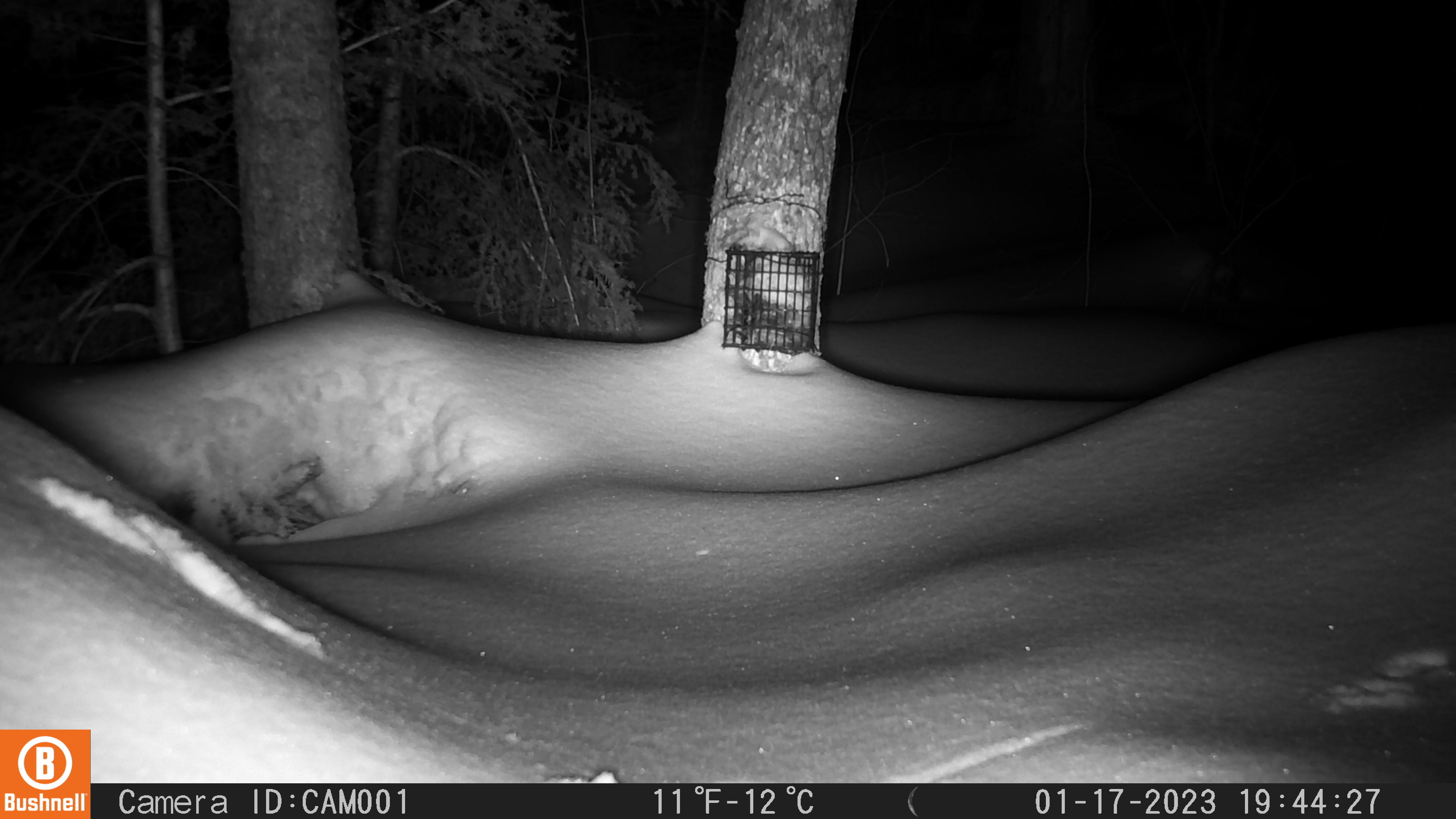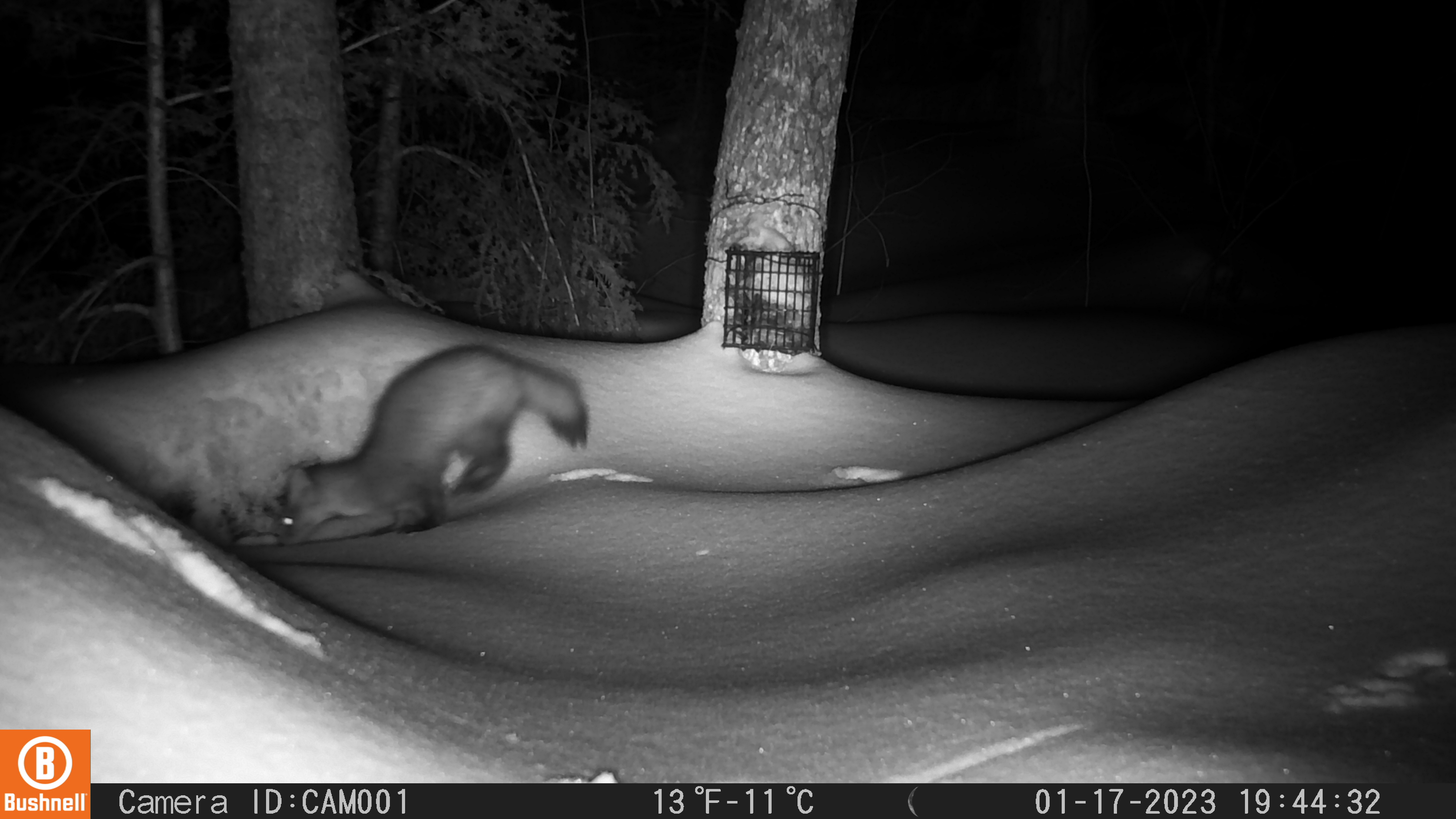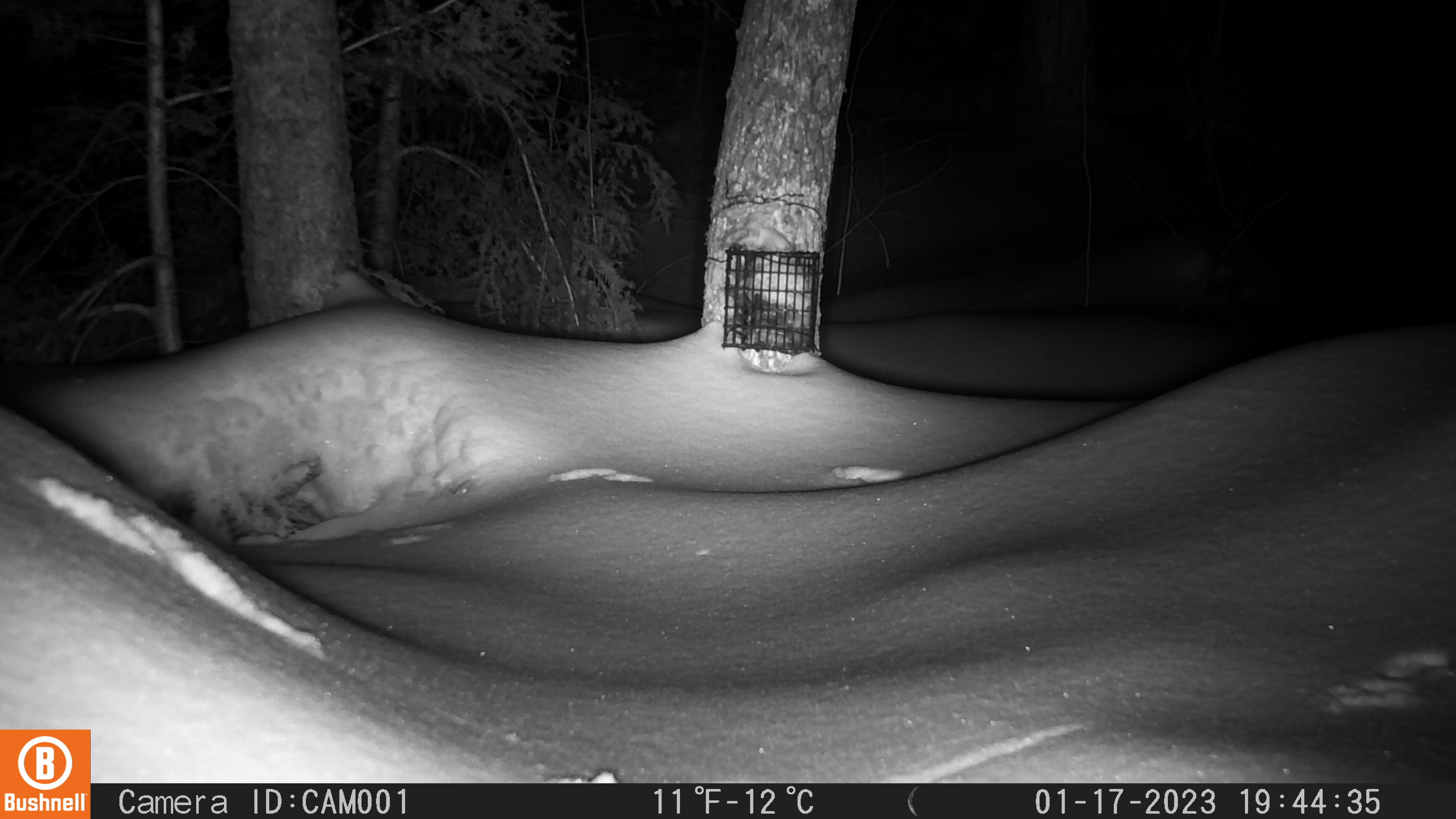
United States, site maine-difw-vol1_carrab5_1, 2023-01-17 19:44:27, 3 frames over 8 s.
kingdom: Animalia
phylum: Chordata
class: Mammalia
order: Carnivora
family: Mustelidae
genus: Martes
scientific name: Martes americana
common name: american marten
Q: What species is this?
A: American marten (Martes americana).